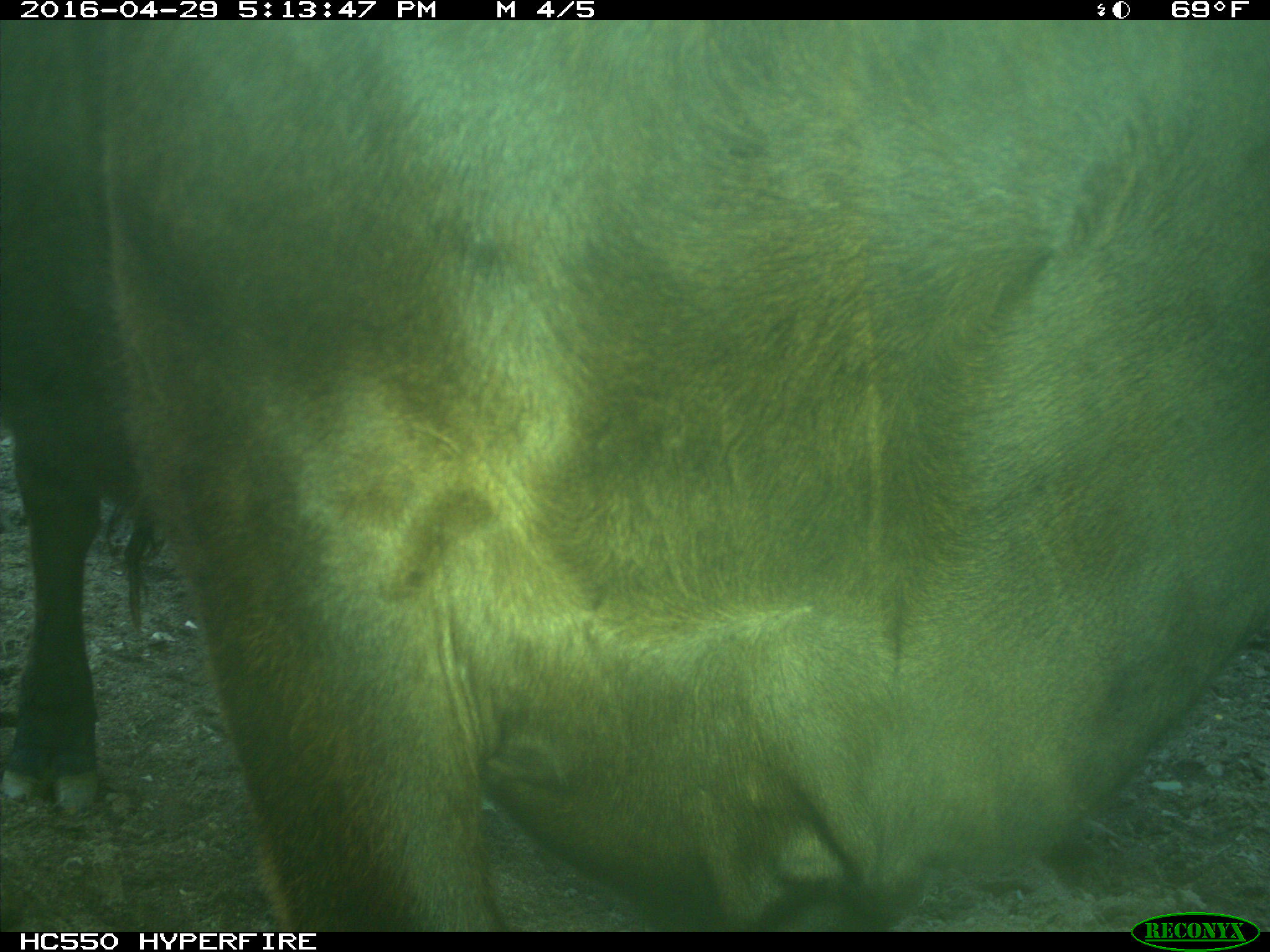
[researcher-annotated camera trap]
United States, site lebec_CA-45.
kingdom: Animalia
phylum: Chordata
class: Mammalia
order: Artiodactyla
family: Bovidae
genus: Bos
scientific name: Bos taurus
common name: domestic cow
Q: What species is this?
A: Bos taurus (domestic cow).